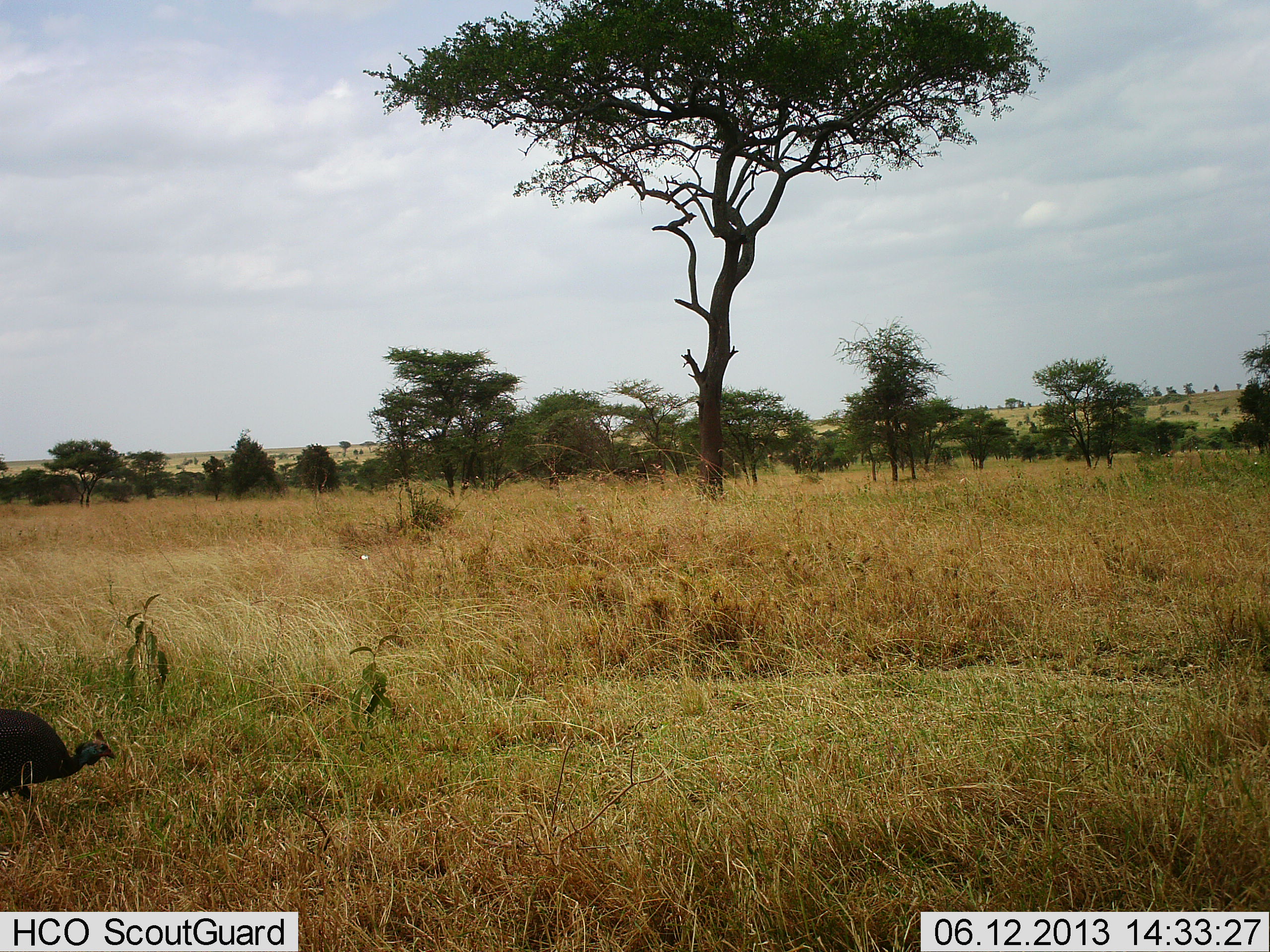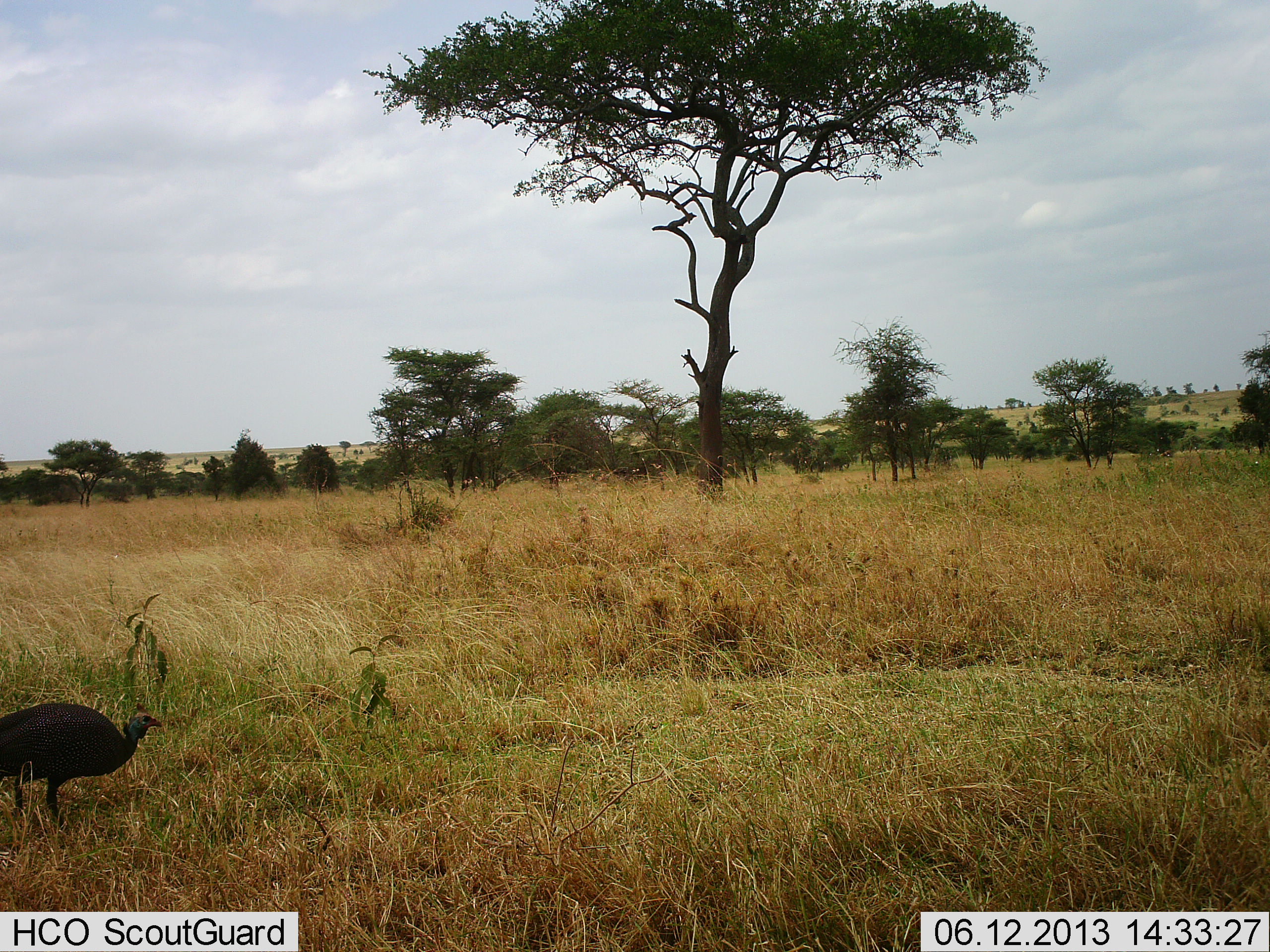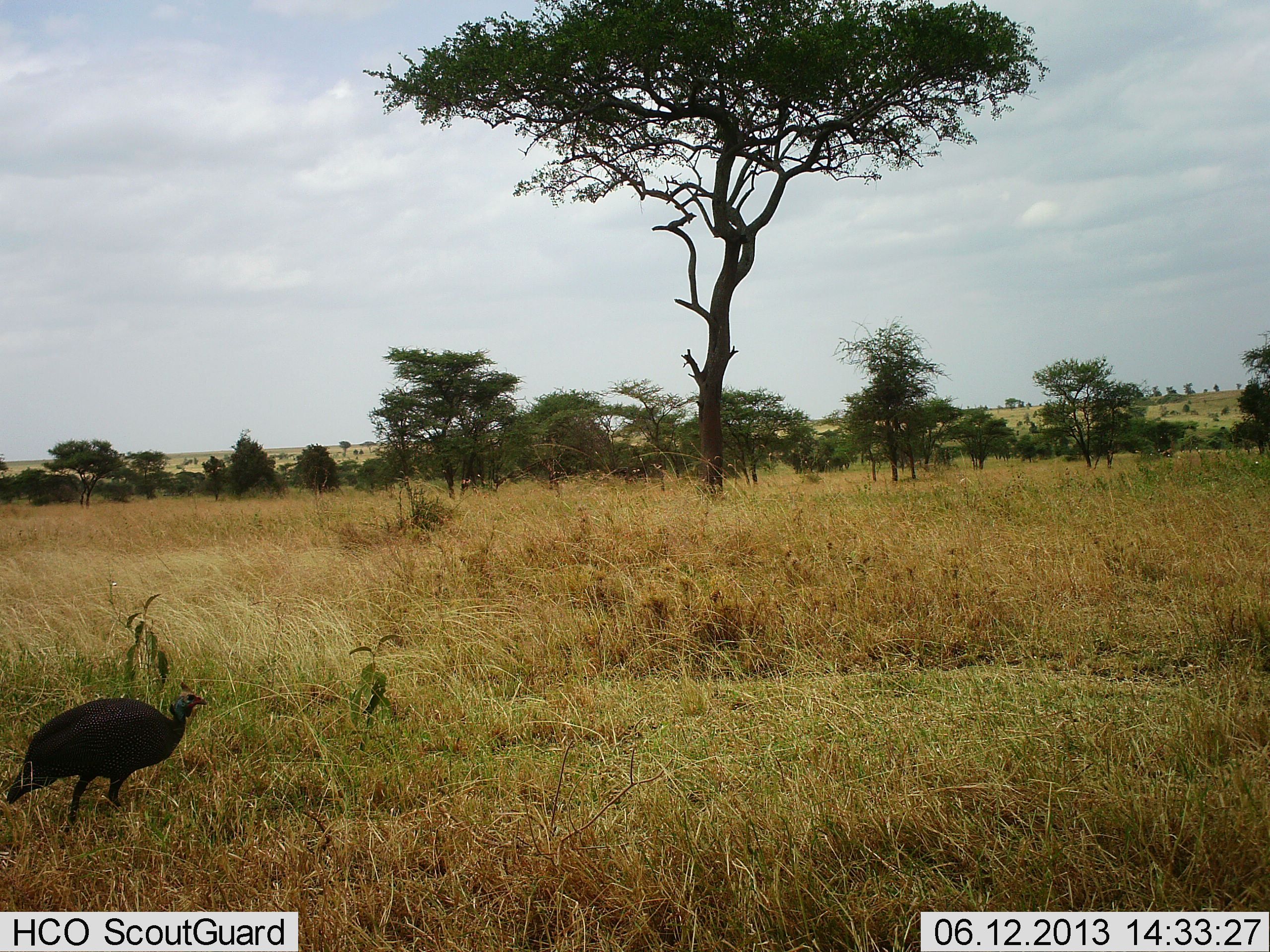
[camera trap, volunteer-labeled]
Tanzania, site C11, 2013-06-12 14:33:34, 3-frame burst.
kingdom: Animalia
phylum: Chordata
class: Aves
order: Galliformes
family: Numididae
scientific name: Numididae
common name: guinea fowl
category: guineafowl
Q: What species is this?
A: Guineafowl (guinea fowl) (Numididae).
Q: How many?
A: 1.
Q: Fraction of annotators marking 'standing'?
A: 0%.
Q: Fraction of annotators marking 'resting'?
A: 0%.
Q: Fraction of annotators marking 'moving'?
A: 100%.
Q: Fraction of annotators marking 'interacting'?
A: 0%.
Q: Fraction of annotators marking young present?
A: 0%.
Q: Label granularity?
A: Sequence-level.